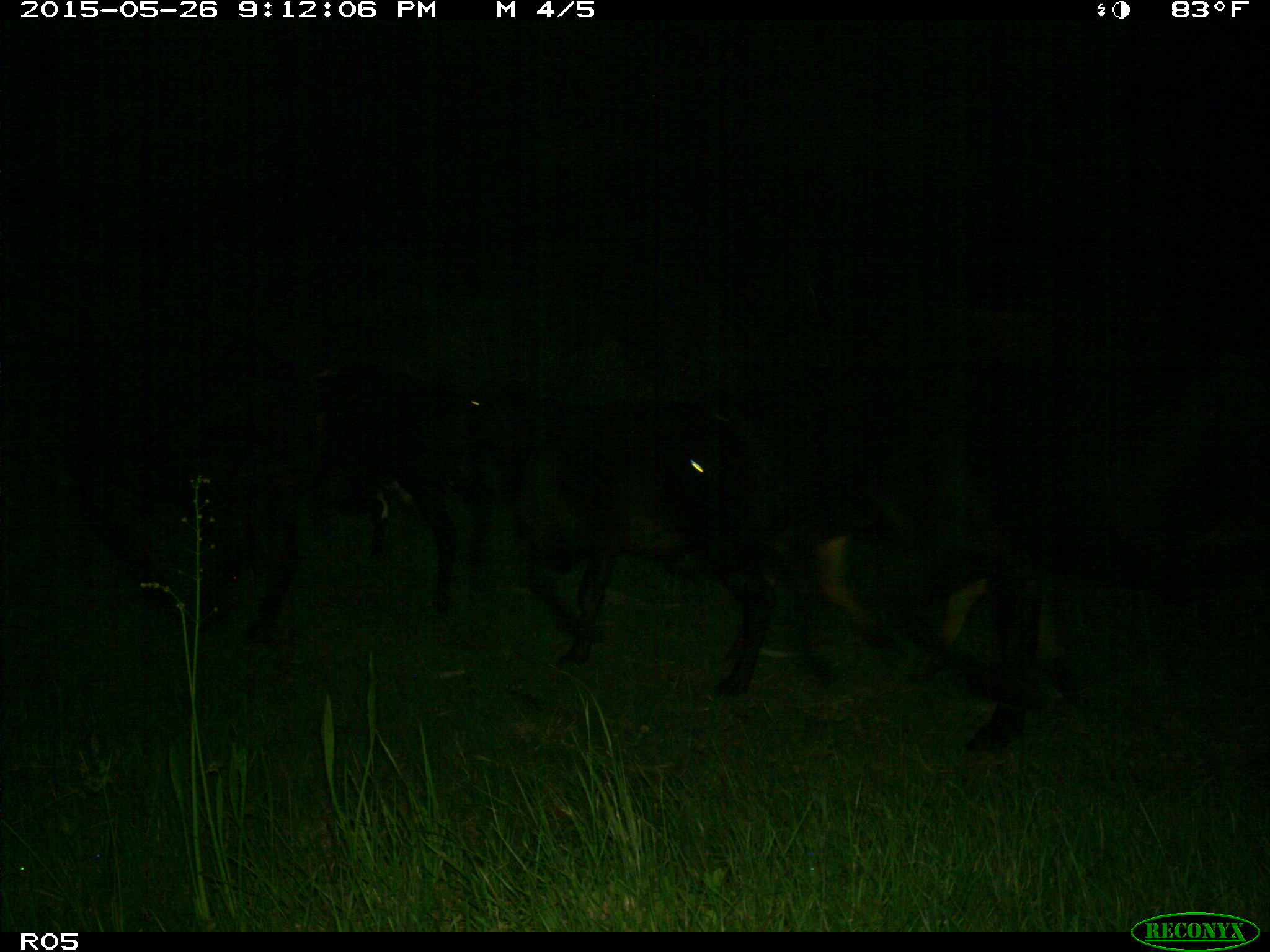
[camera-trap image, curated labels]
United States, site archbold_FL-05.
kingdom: Animalia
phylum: Chordata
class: Mammalia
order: Artiodactyla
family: Bovidae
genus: Bos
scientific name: Bos taurus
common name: domestic cow